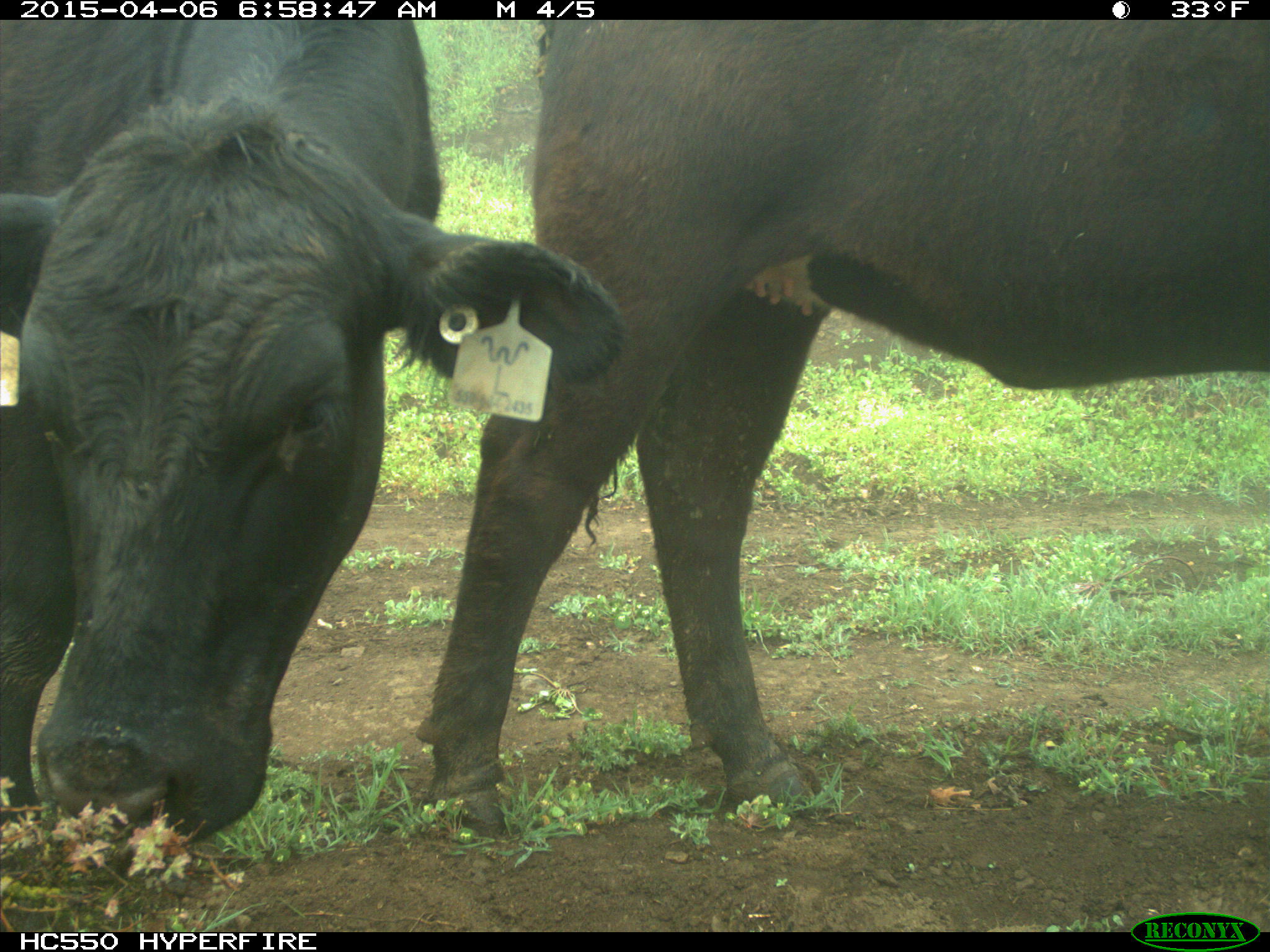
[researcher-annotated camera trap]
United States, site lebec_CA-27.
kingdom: Animalia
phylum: Chordata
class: Mammalia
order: Artiodactyla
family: Bovidae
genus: Bos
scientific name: Bos taurus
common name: domestic cow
Bos taurus (domestic cow).